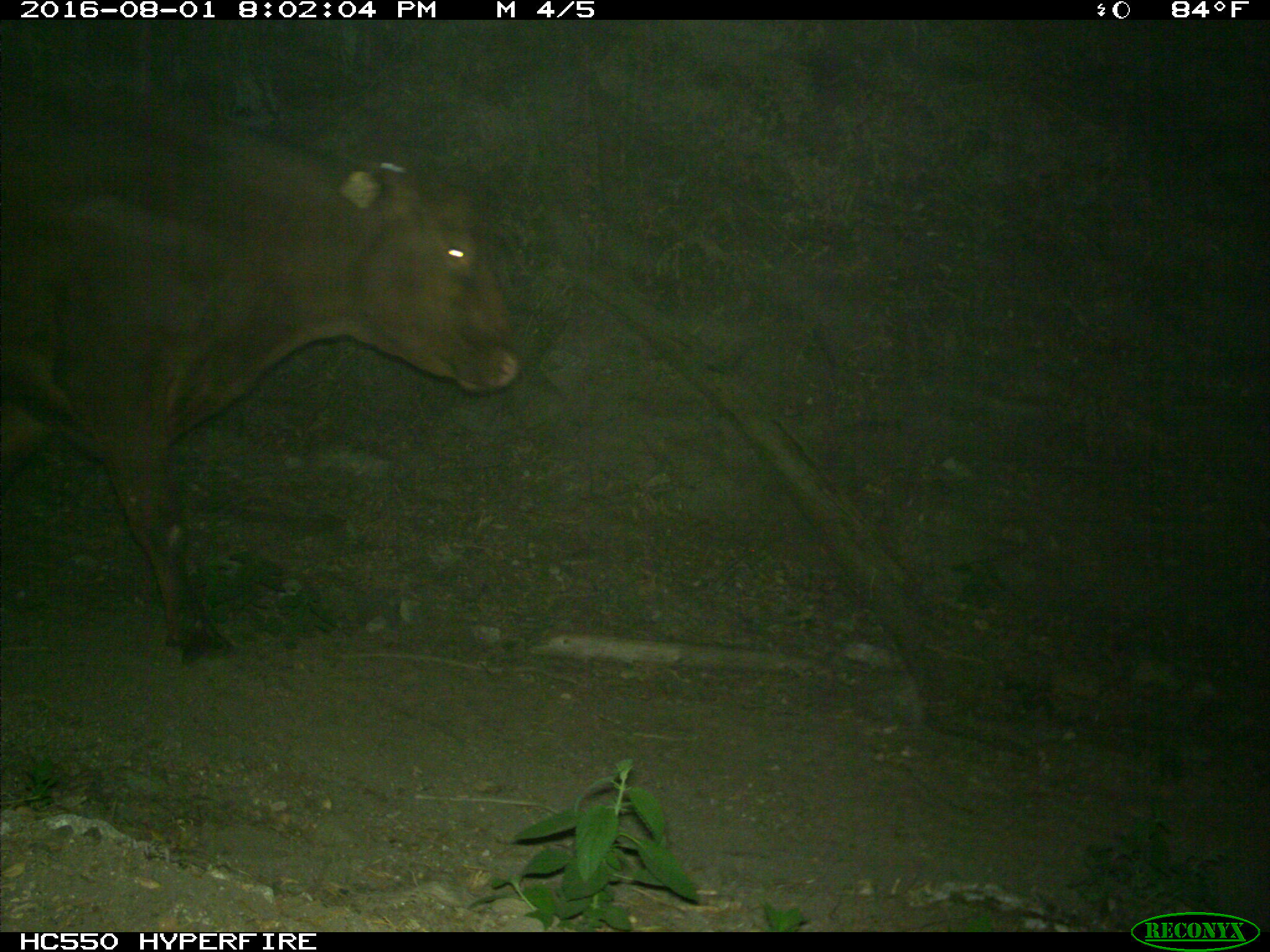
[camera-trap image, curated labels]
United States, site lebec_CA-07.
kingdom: Animalia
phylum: Chordata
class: Mammalia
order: Artiodactyla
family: Bovidae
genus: Bos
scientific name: Bos taurus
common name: domestic cow